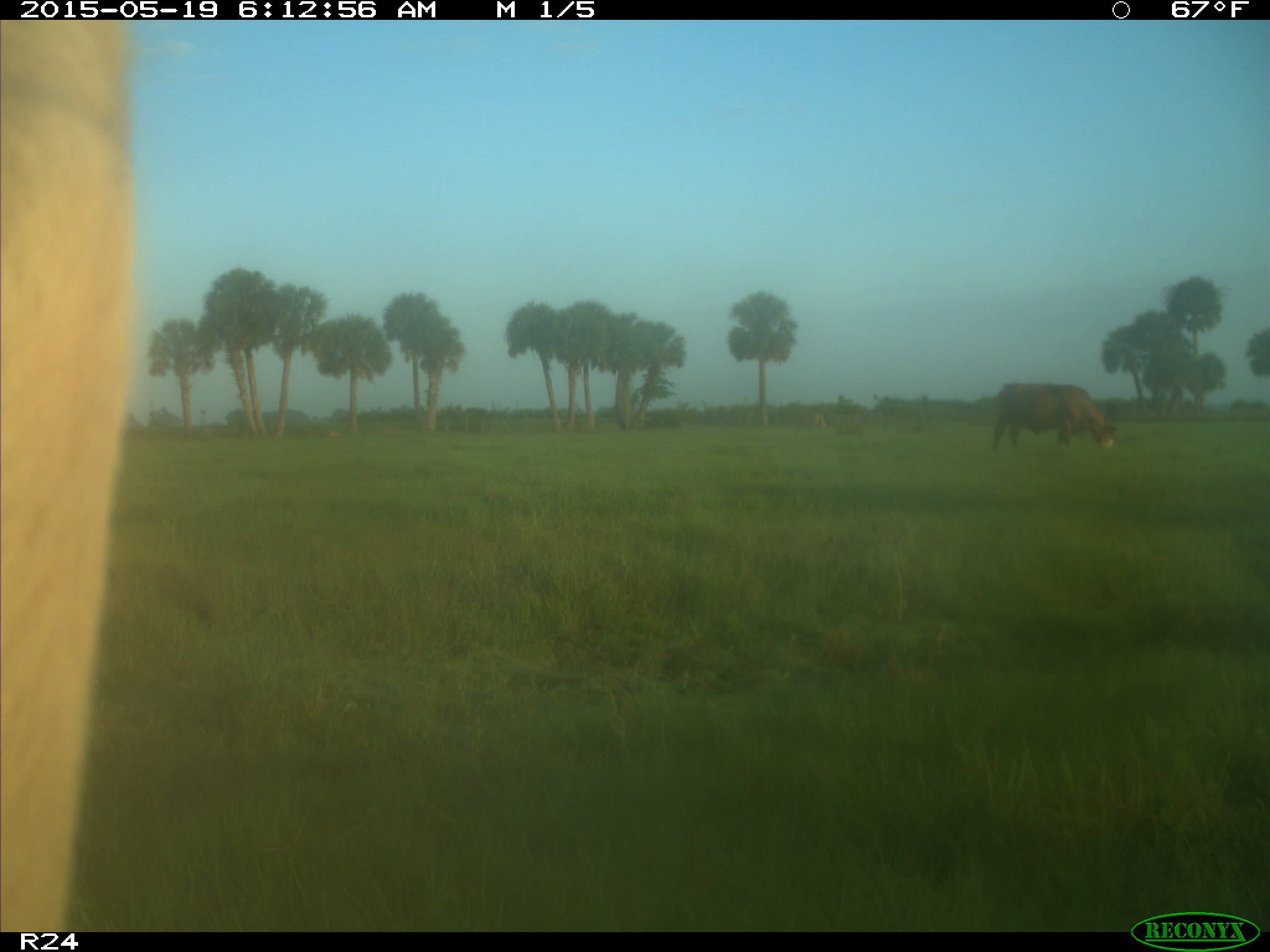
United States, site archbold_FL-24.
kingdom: Animalia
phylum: Chordata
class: Mammalia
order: Artiodactyla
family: Bovidae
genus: Bos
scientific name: Bos taurus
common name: domestic cow